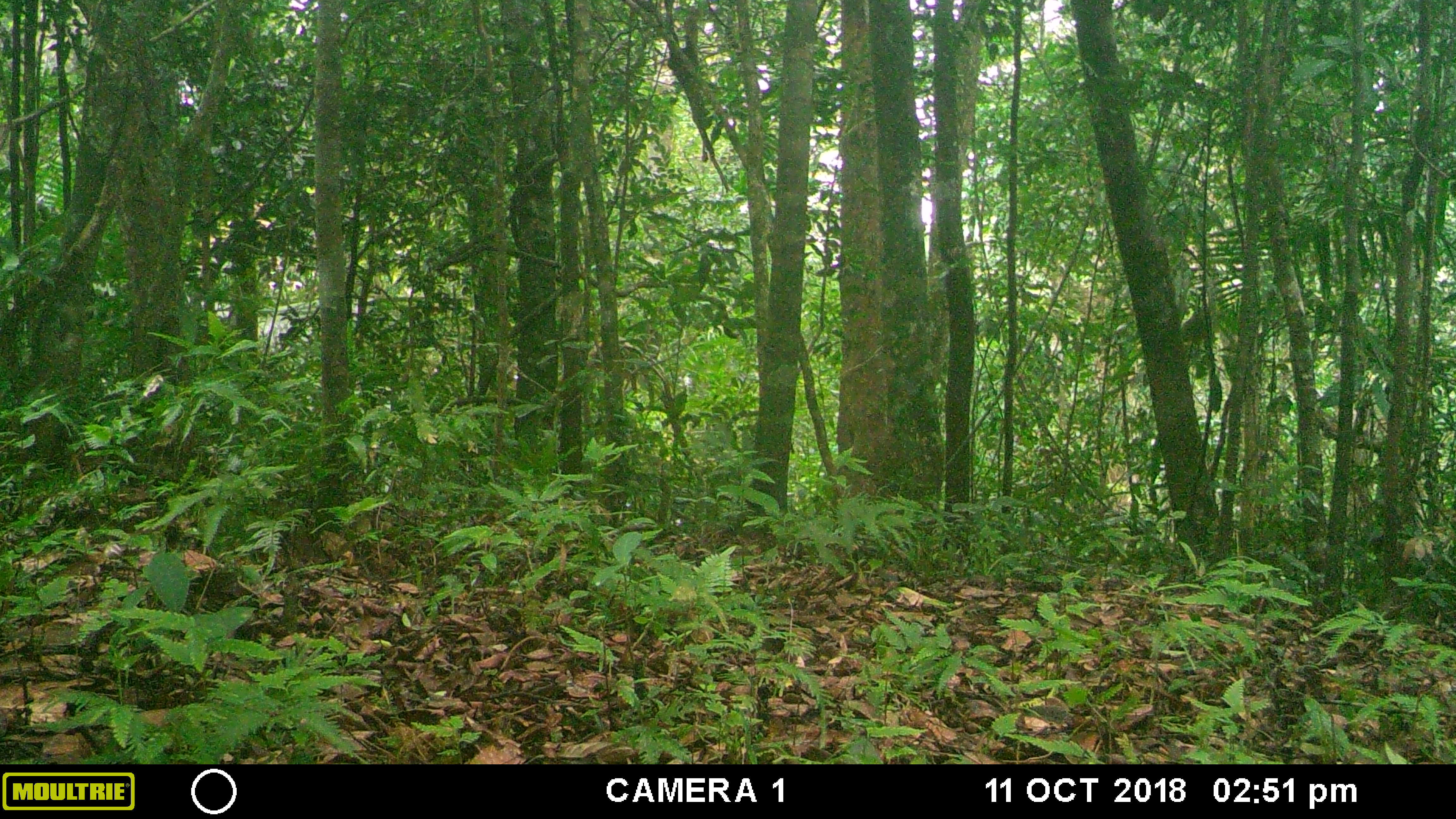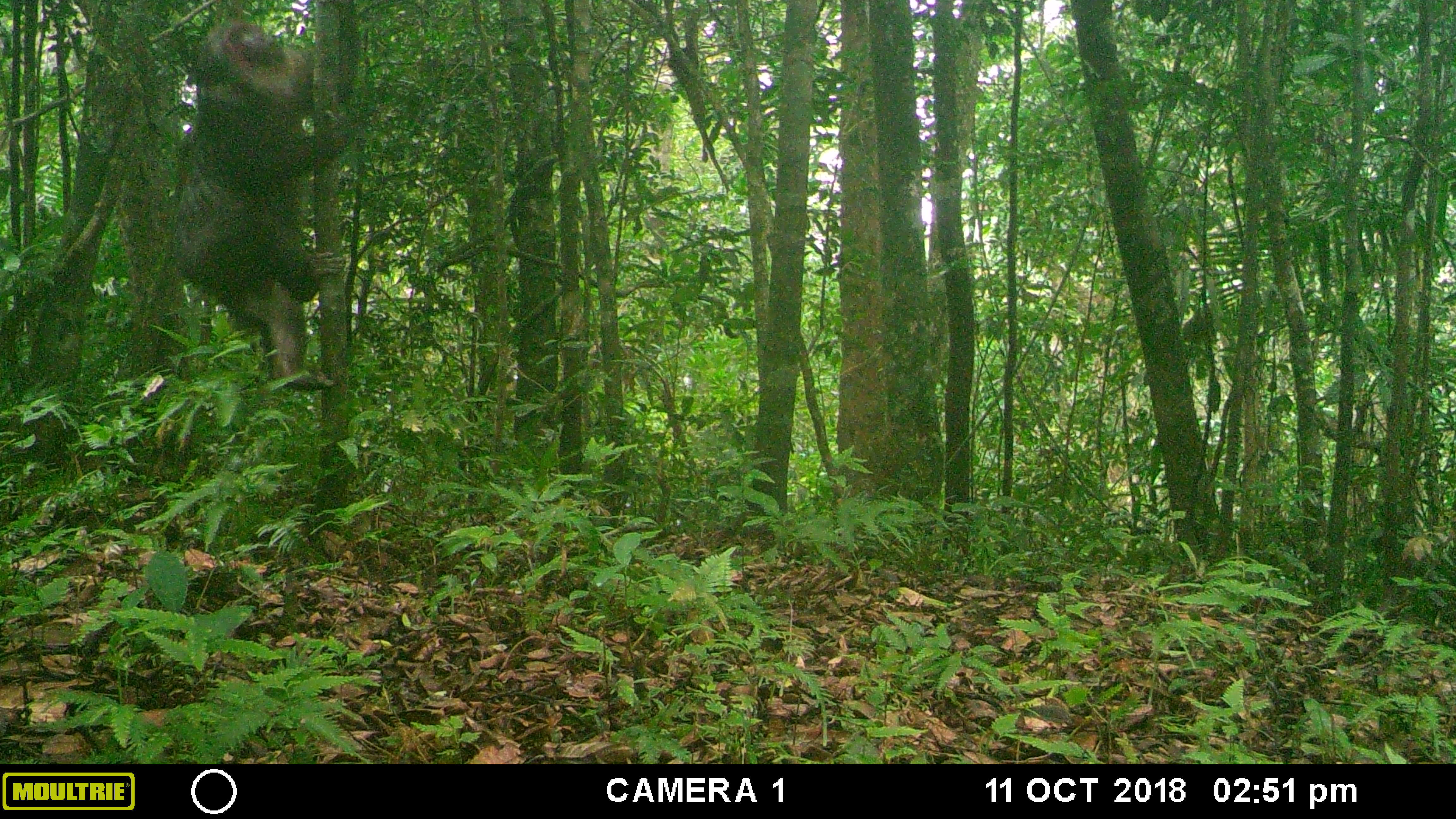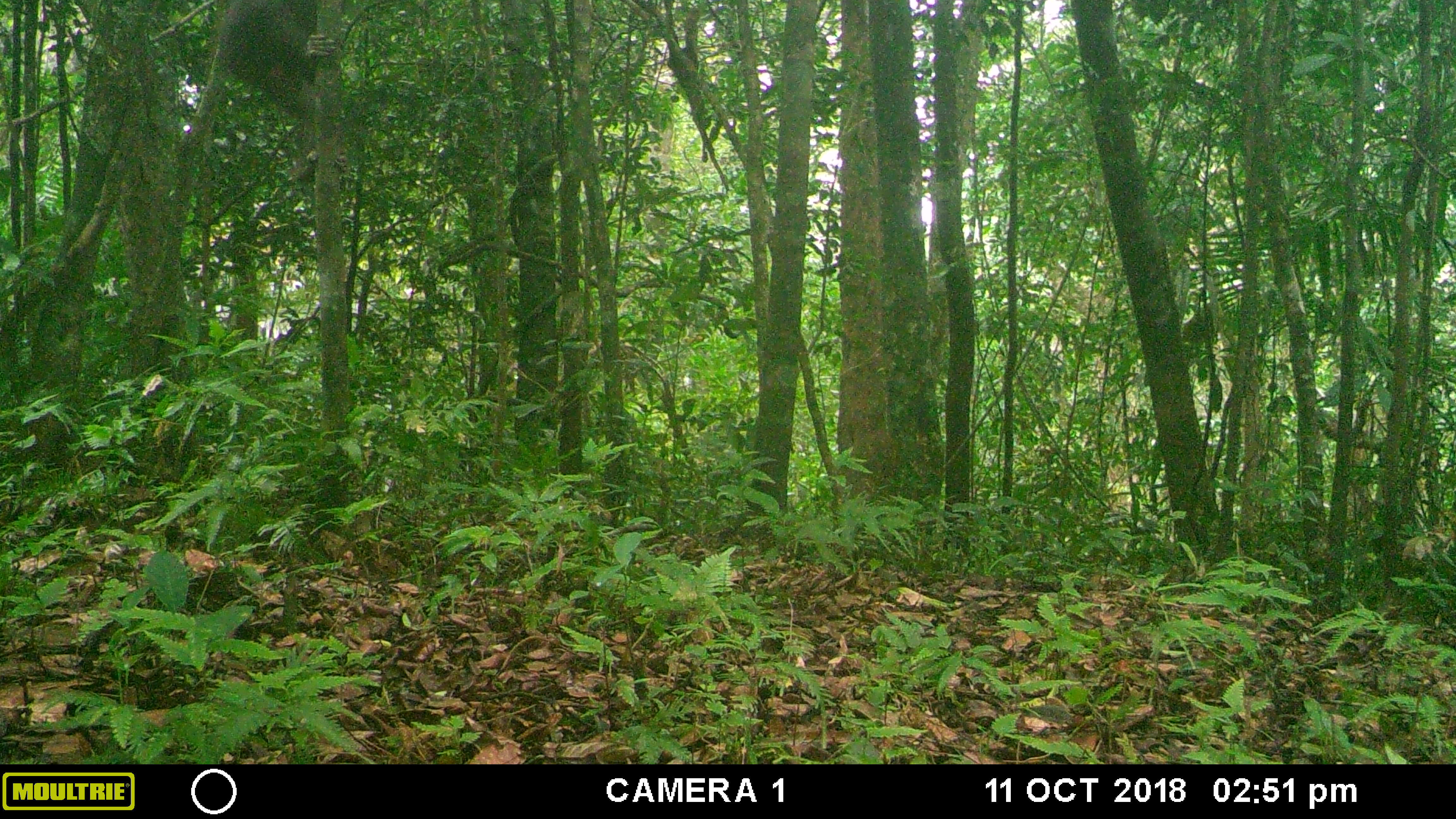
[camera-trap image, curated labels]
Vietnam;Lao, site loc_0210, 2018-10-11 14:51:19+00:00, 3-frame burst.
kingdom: Animalia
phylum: Chordata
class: Mammalia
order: Primates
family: Cercopithecidae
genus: Macaca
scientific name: Macaca arctoides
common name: stump-tailed macaque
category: stump tailed macaque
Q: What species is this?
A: Stump tailed macaque (stump-tailed macaque) (Macaca arctoides).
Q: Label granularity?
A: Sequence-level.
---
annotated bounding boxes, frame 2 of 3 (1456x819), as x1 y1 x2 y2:
stump tailed macaque: 171 19 349 392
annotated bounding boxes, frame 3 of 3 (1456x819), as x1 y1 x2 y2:
stump tailed macaque: 215 0 352 180